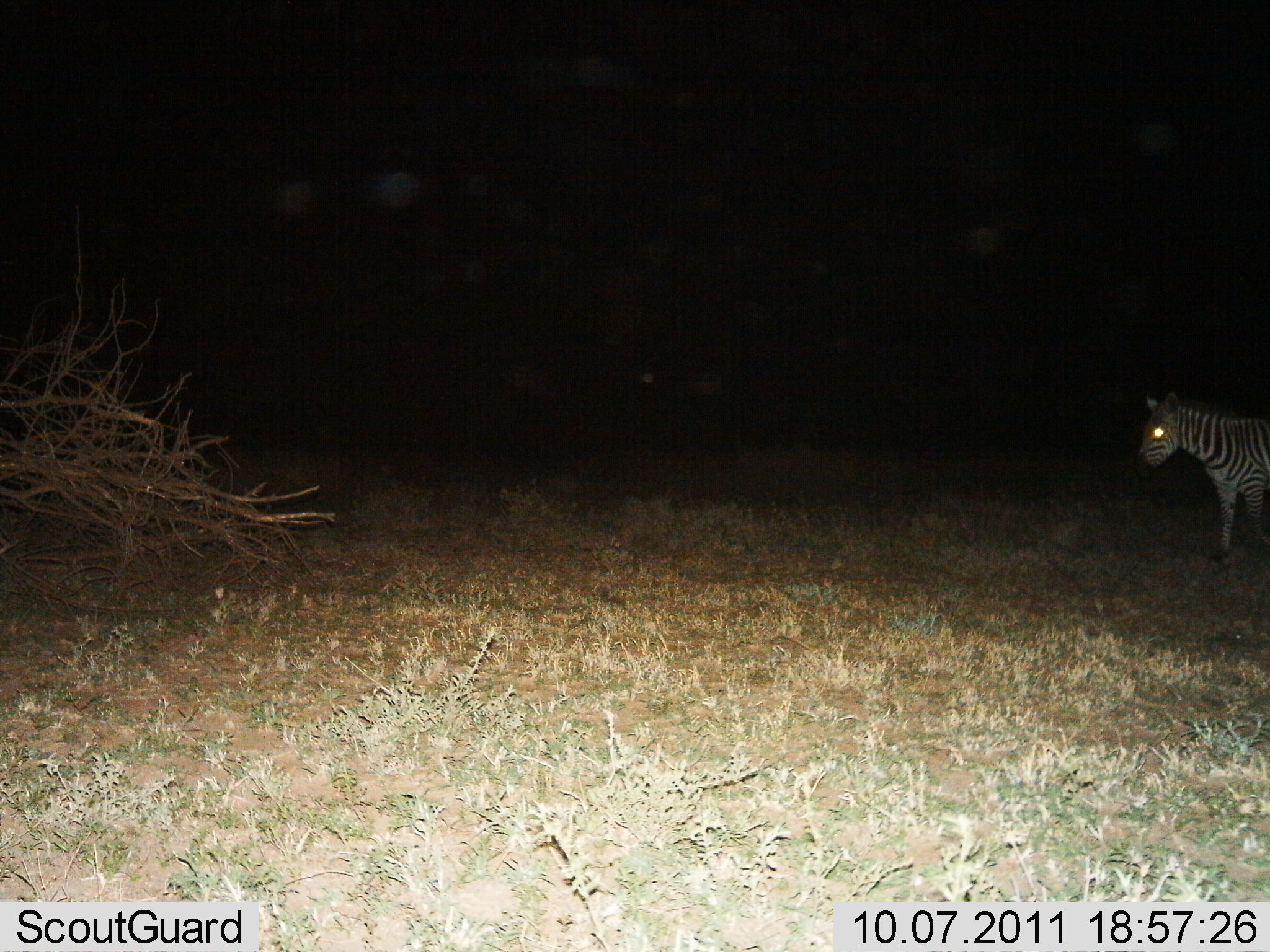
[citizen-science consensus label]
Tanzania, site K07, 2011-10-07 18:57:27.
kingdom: Animalia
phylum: Chordata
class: Mammalia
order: Perissodactyla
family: Equidae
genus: Equus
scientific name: Equus quagga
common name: plains zebra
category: zebra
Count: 1.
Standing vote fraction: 75%.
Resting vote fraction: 0%.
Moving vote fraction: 25%.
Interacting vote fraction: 0%.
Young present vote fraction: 0%.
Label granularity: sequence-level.